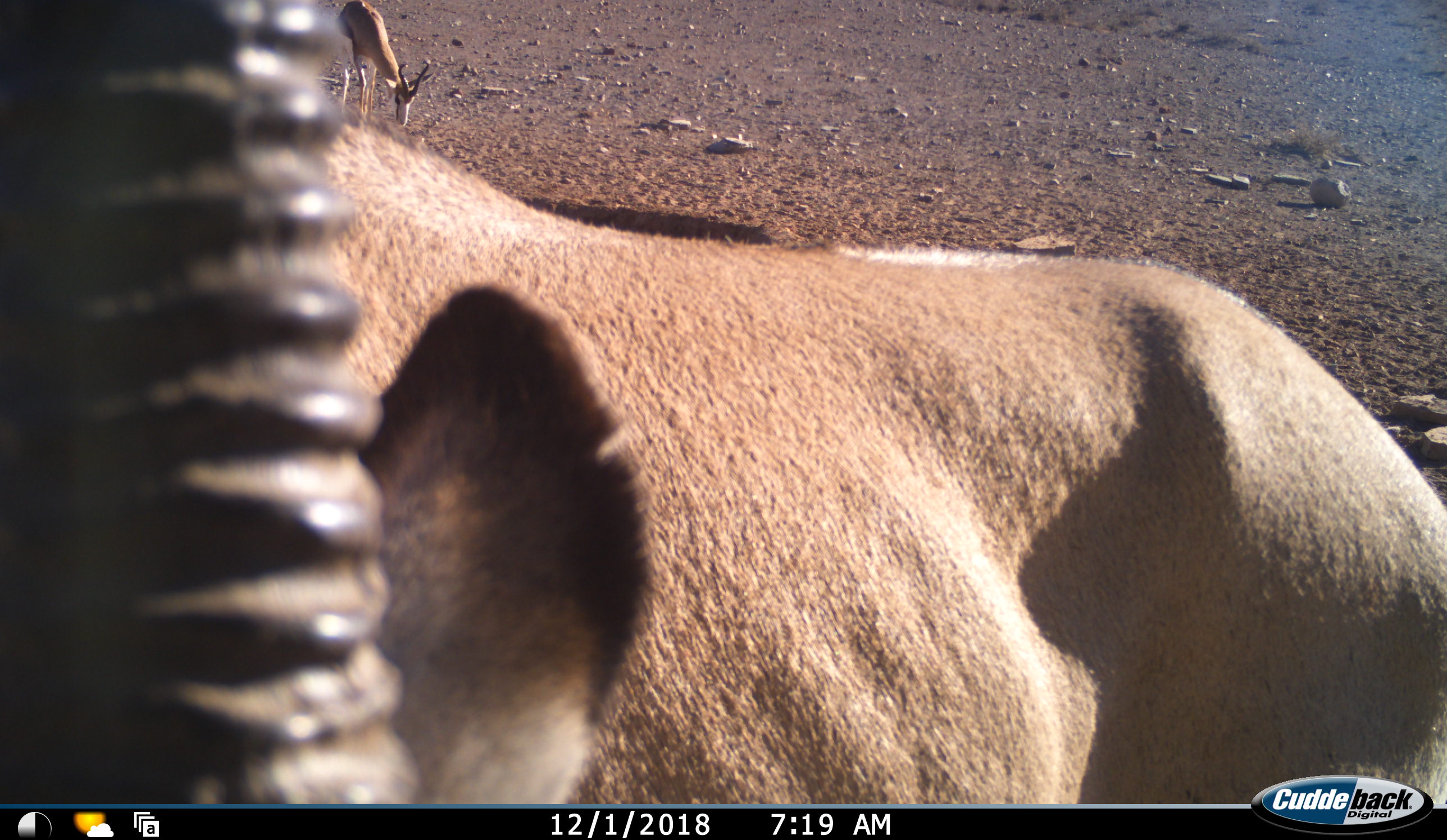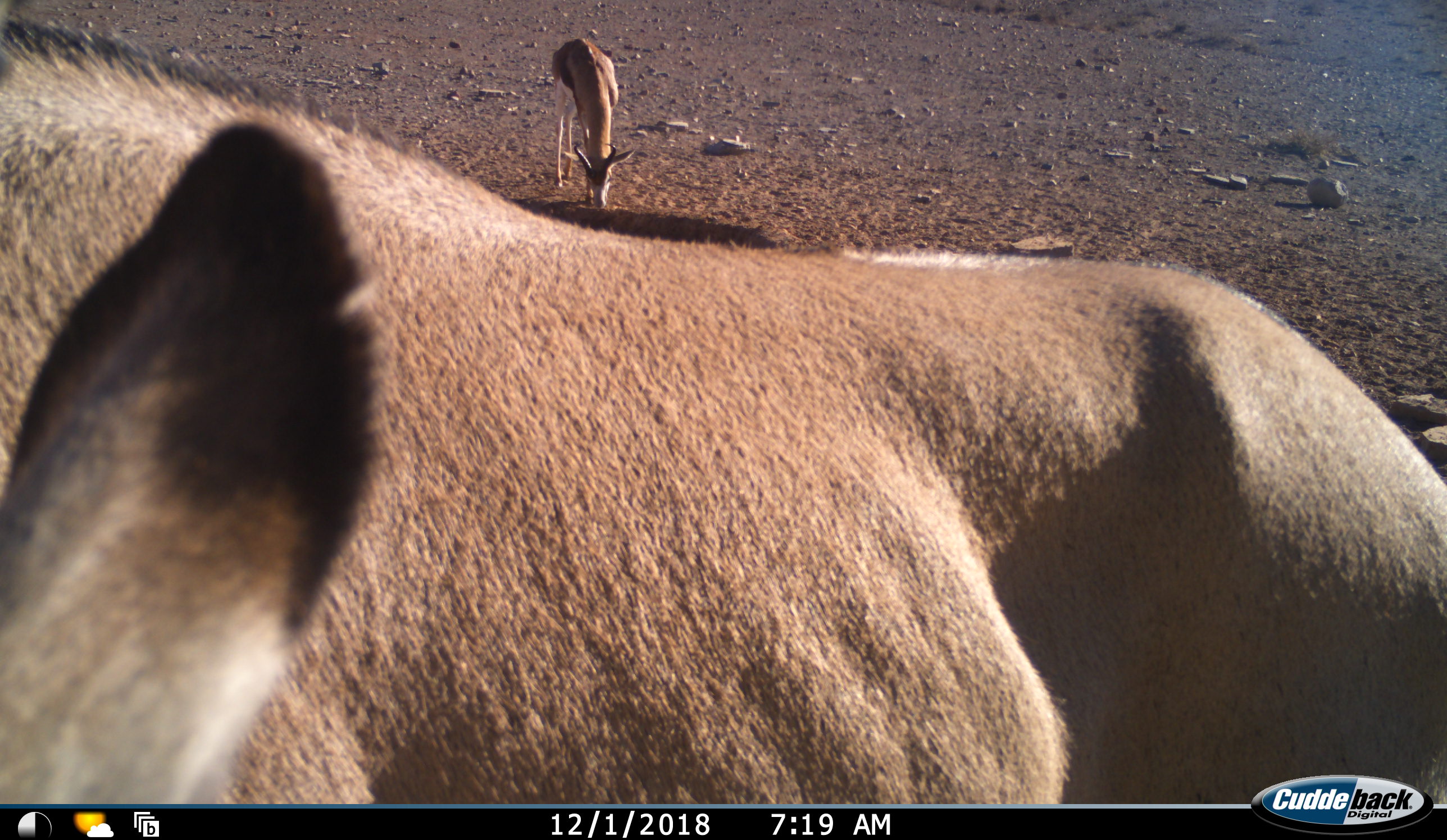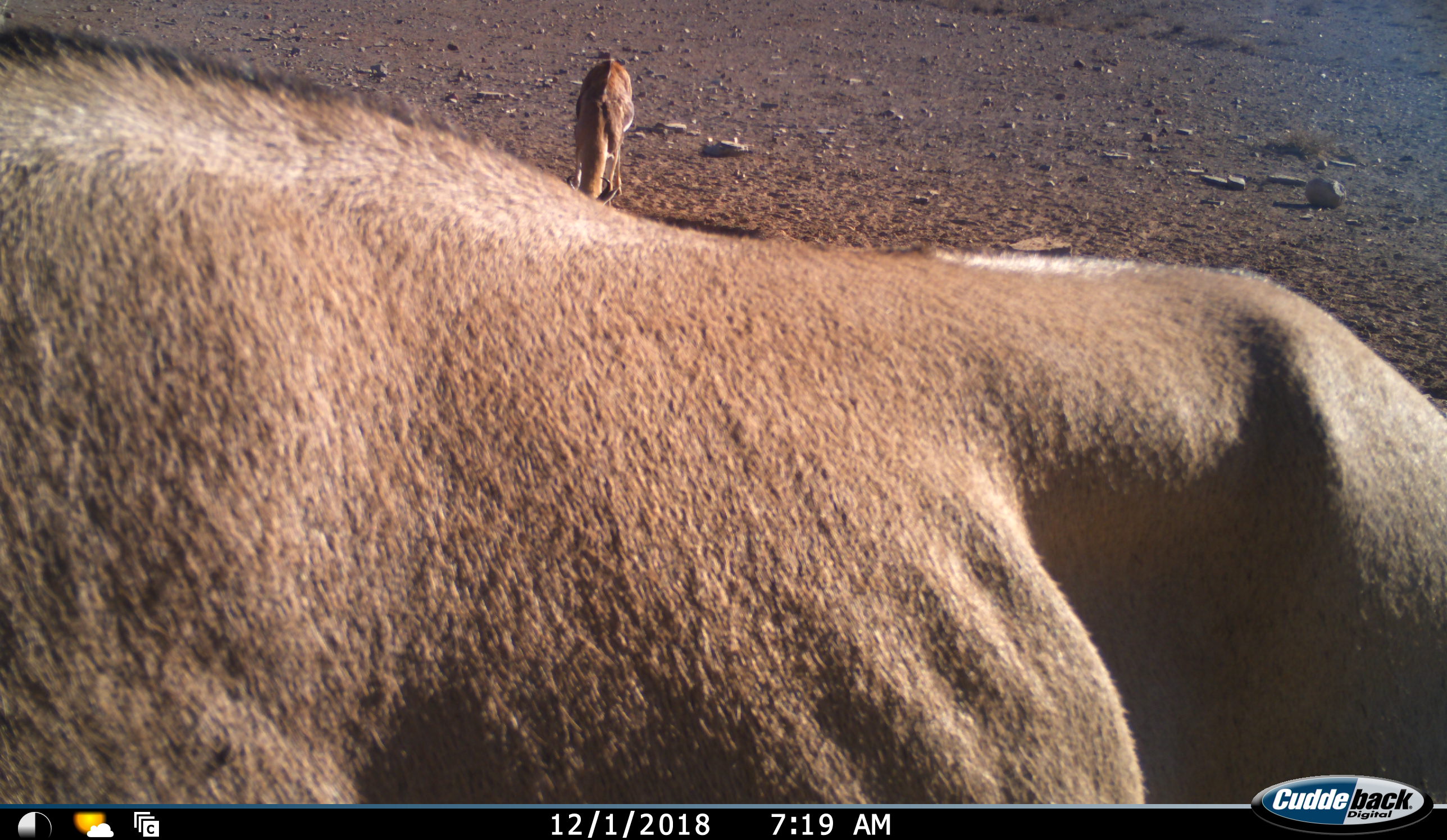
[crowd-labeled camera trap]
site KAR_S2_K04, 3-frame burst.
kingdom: Animalia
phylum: Chordata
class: Mammalia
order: Artiodactyla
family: Bovidae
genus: Oryx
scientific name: Oryx gazella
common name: gemsbok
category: oryx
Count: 1.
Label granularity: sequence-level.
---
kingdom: Animalia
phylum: Chordata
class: Mammalia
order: Artiodactyla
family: Bovidae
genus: Antidorcas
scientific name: Antidorcas marsupialis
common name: springbok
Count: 1.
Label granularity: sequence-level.